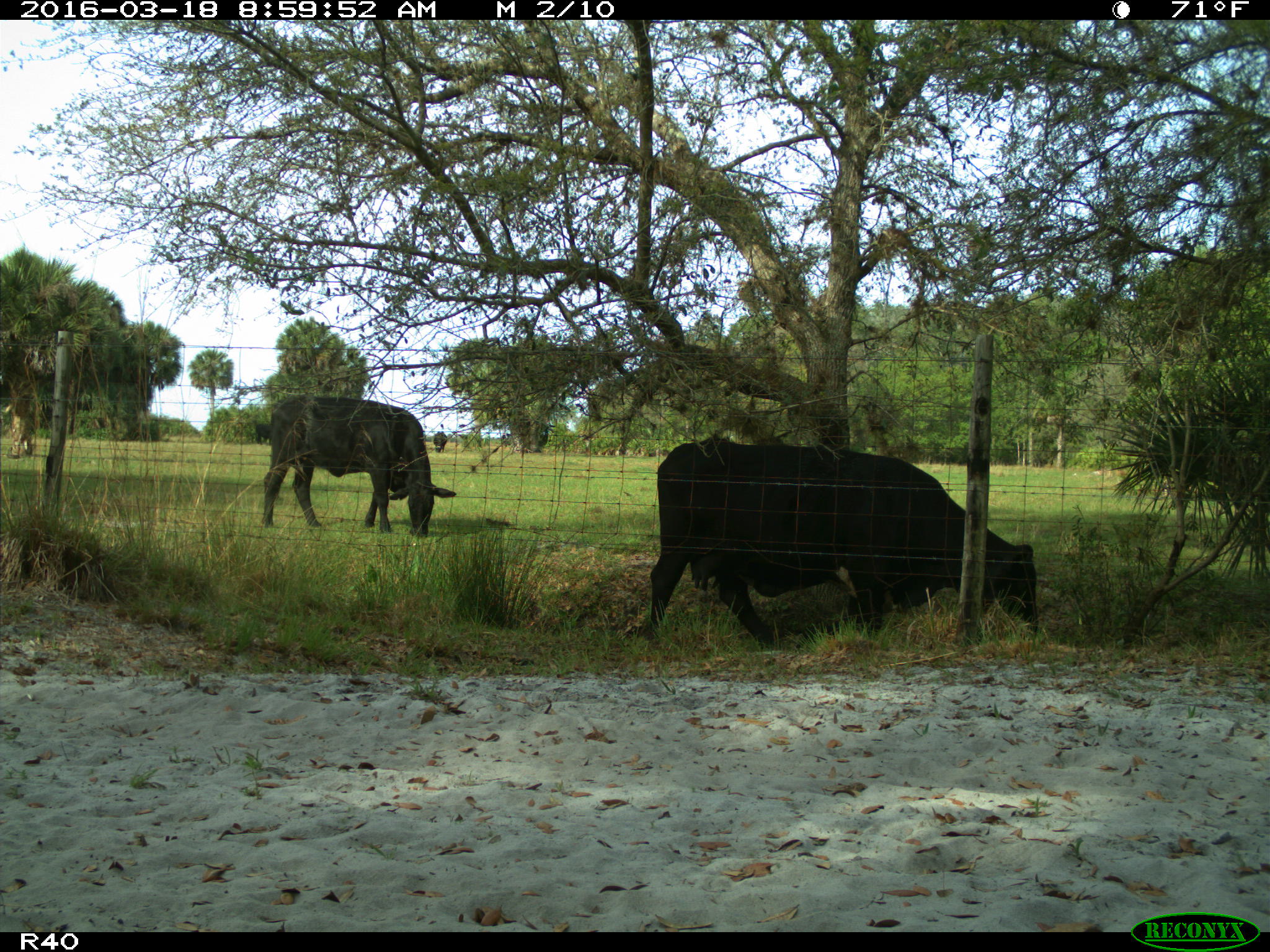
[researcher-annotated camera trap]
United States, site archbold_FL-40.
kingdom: Animalia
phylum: Chordata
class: Mammalia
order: Artiodactyla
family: Bovidae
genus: Bos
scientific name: Bos taurus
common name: domestic cow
Bos taurus (domestic cow).